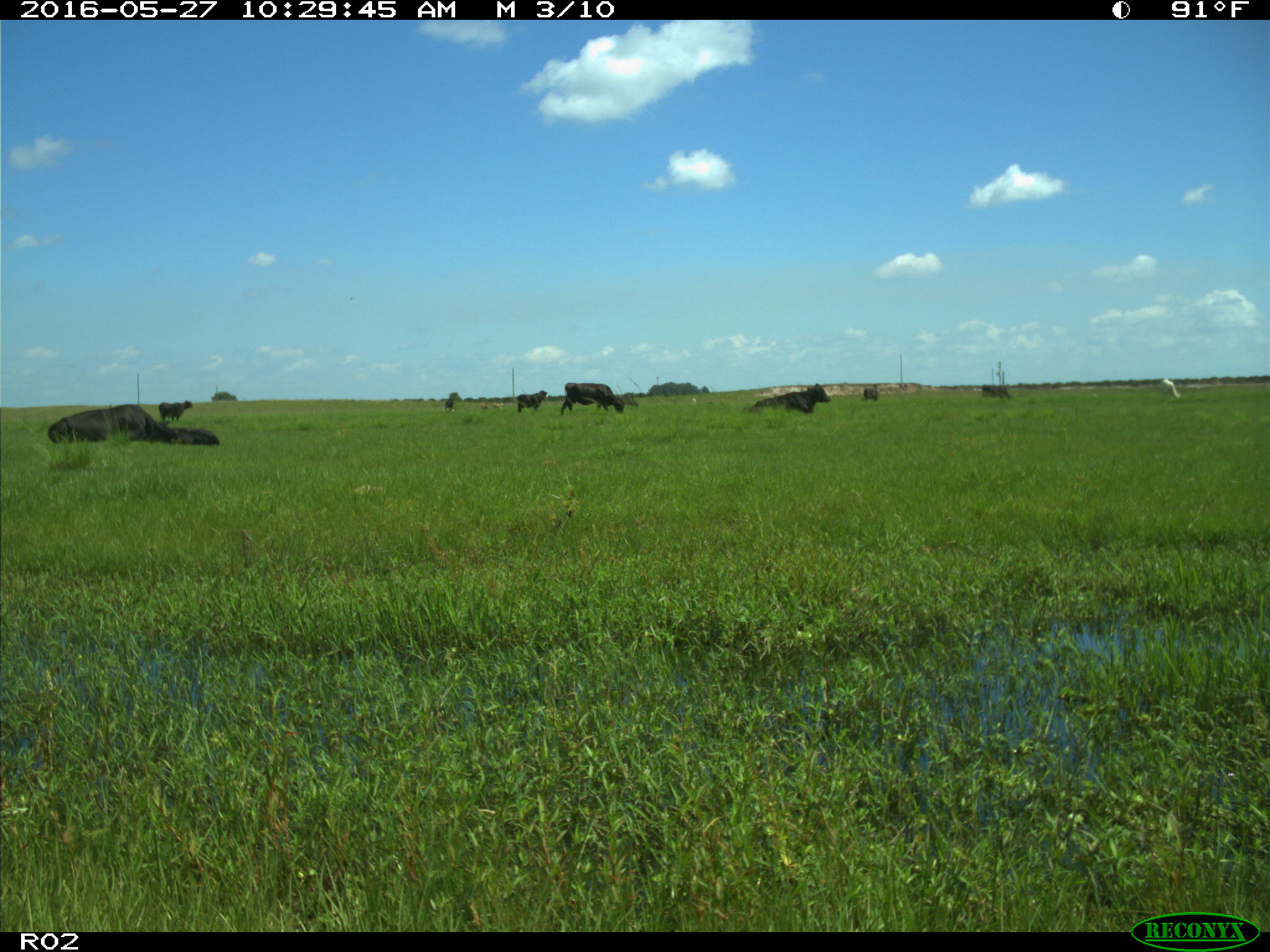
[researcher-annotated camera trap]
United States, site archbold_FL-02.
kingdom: Animalia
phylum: Chordata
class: Mammalia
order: Artiodactyla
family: Bovidae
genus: Bos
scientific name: Bos taurus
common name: domestic cow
Bos taurus (domestic cow).